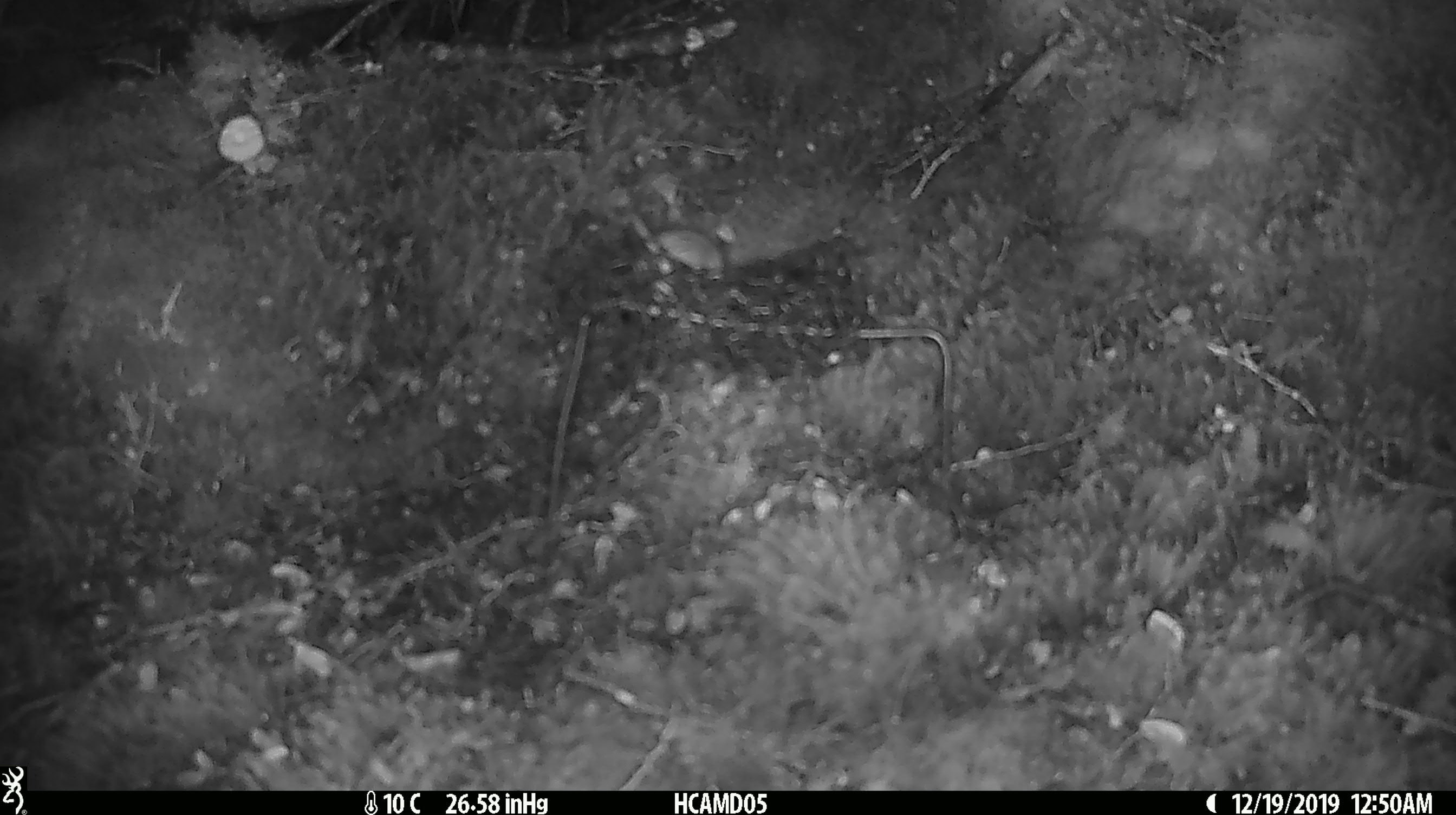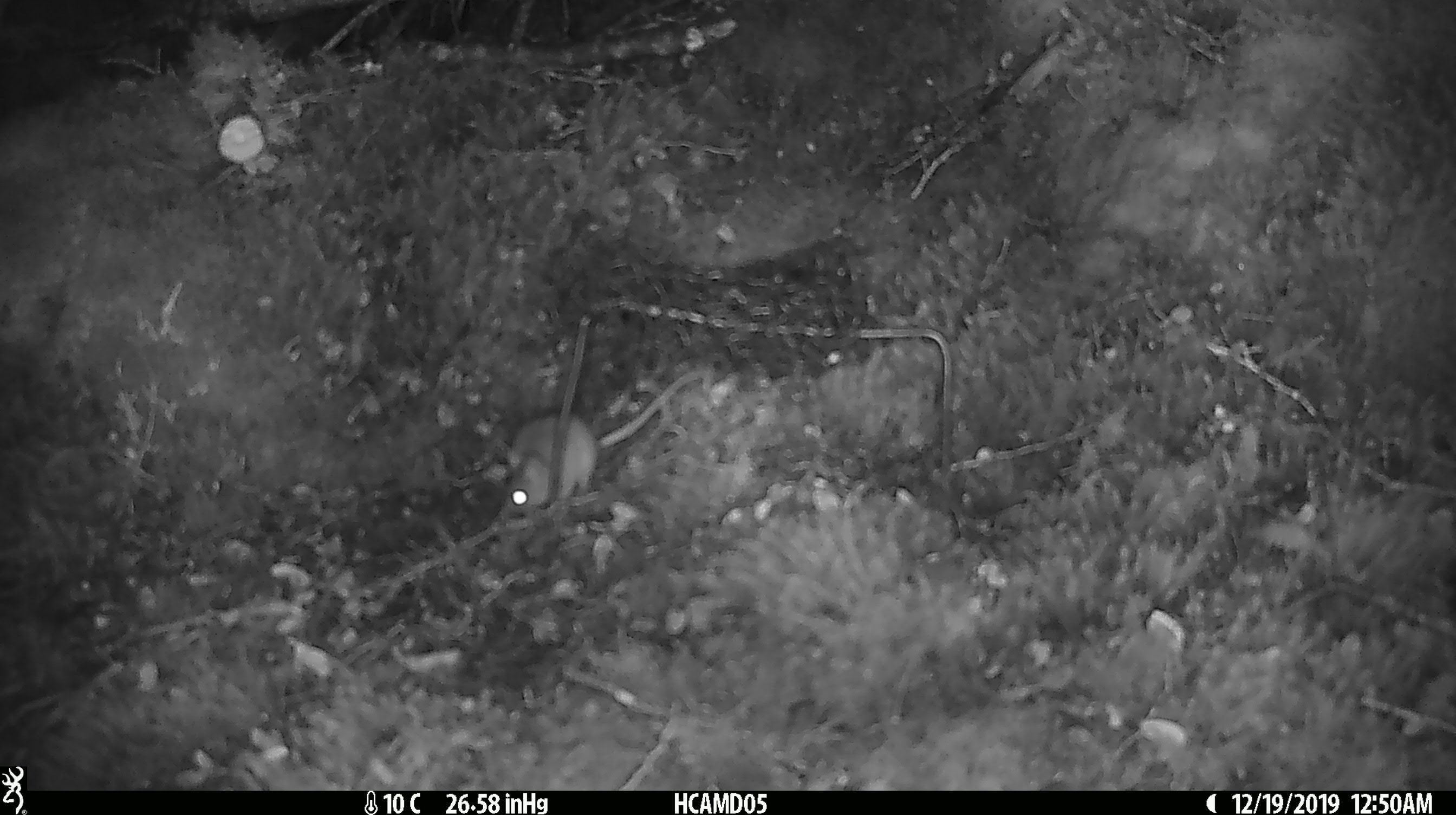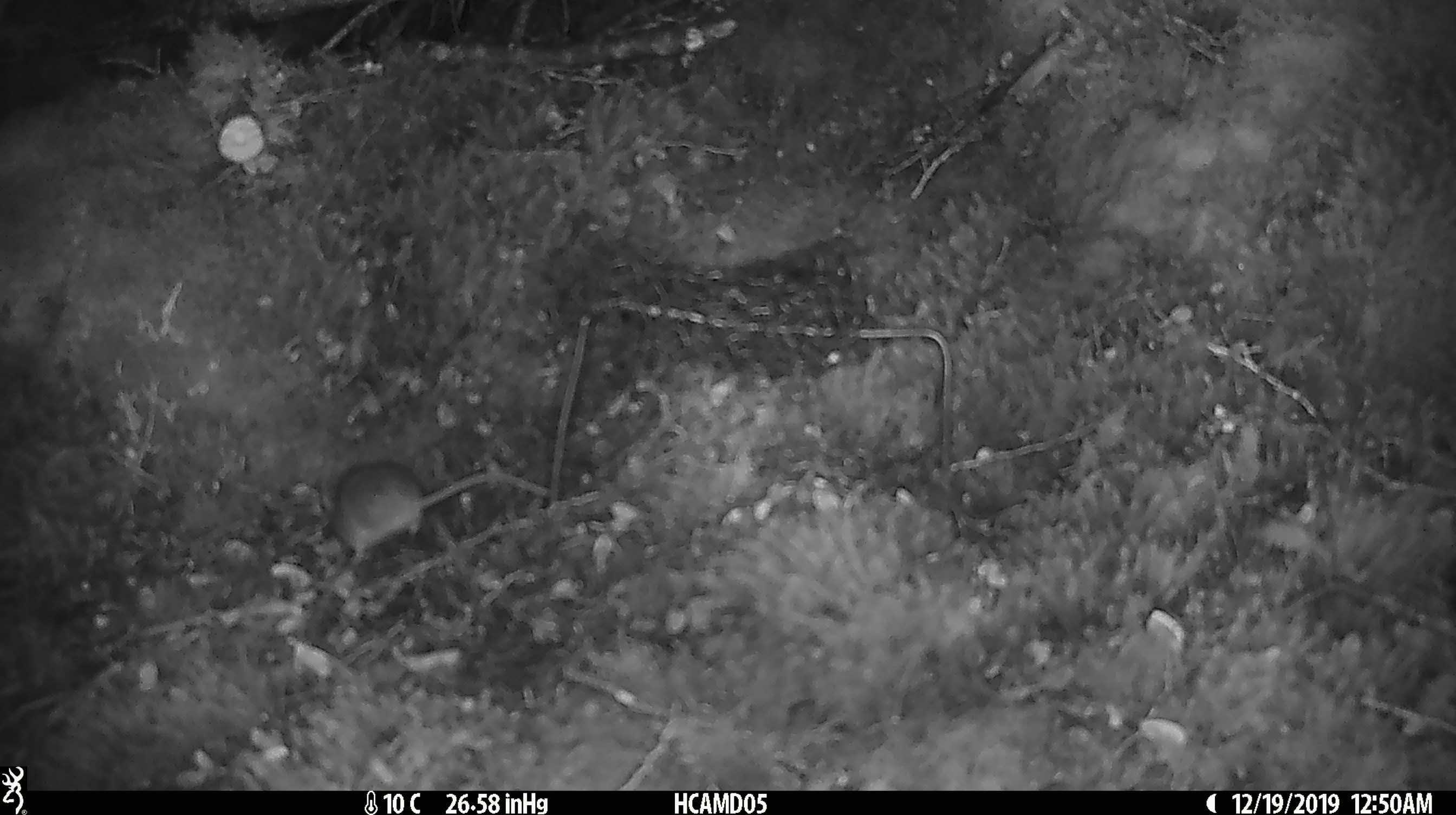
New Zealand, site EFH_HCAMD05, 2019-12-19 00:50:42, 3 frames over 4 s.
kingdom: Animalia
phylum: Chordata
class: Mammalia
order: Rodentia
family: Muridae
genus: Mus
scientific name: Mus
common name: mouse